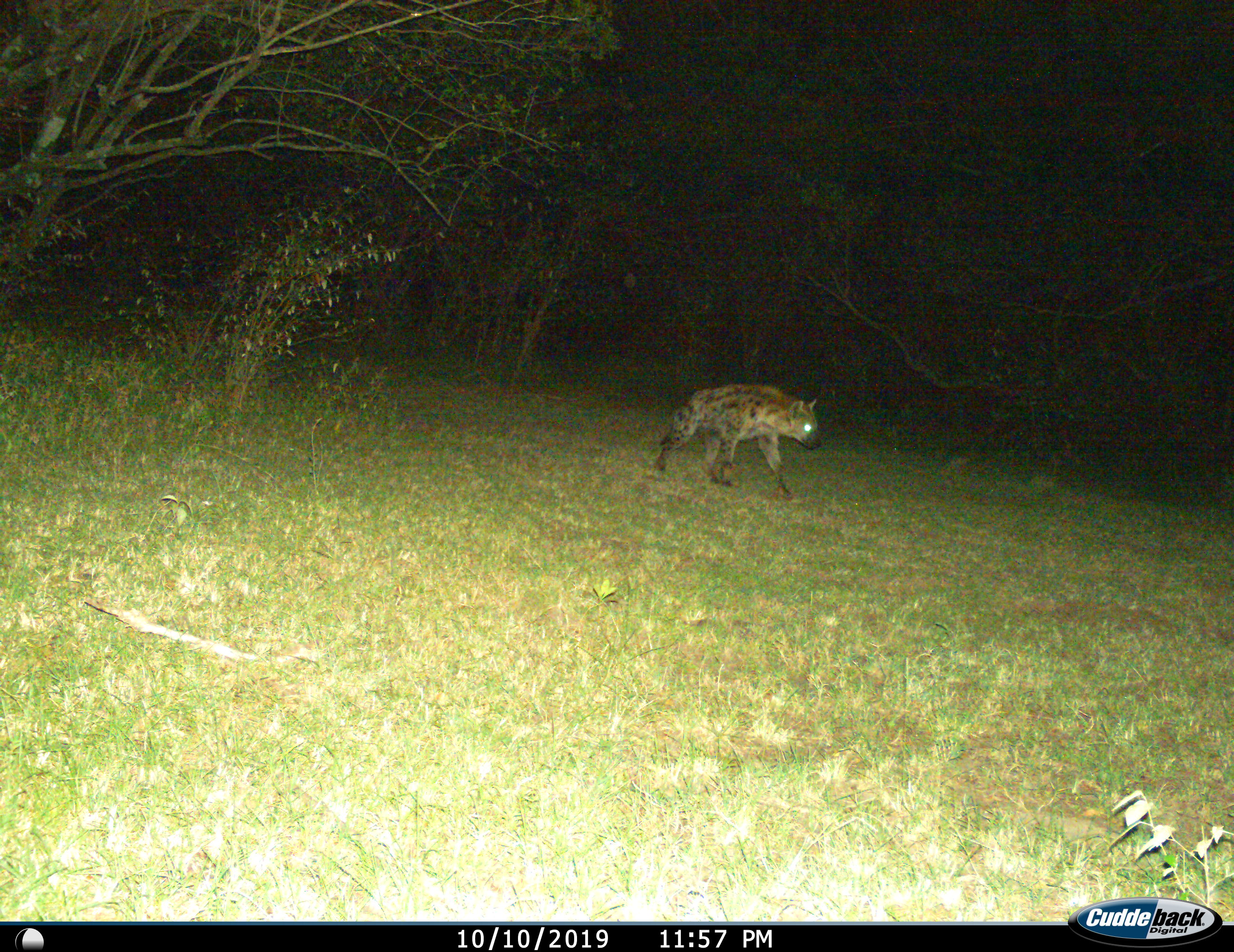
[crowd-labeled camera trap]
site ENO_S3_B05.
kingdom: Animalia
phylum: Chordata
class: Mammalia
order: Carnivora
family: Hyaenidae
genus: Crocuta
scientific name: Crocuta crocuta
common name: spotted hyena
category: hyenaspotted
Hyenaspotted (spotted hyena) (Crocuta crocuta), count 1. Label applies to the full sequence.